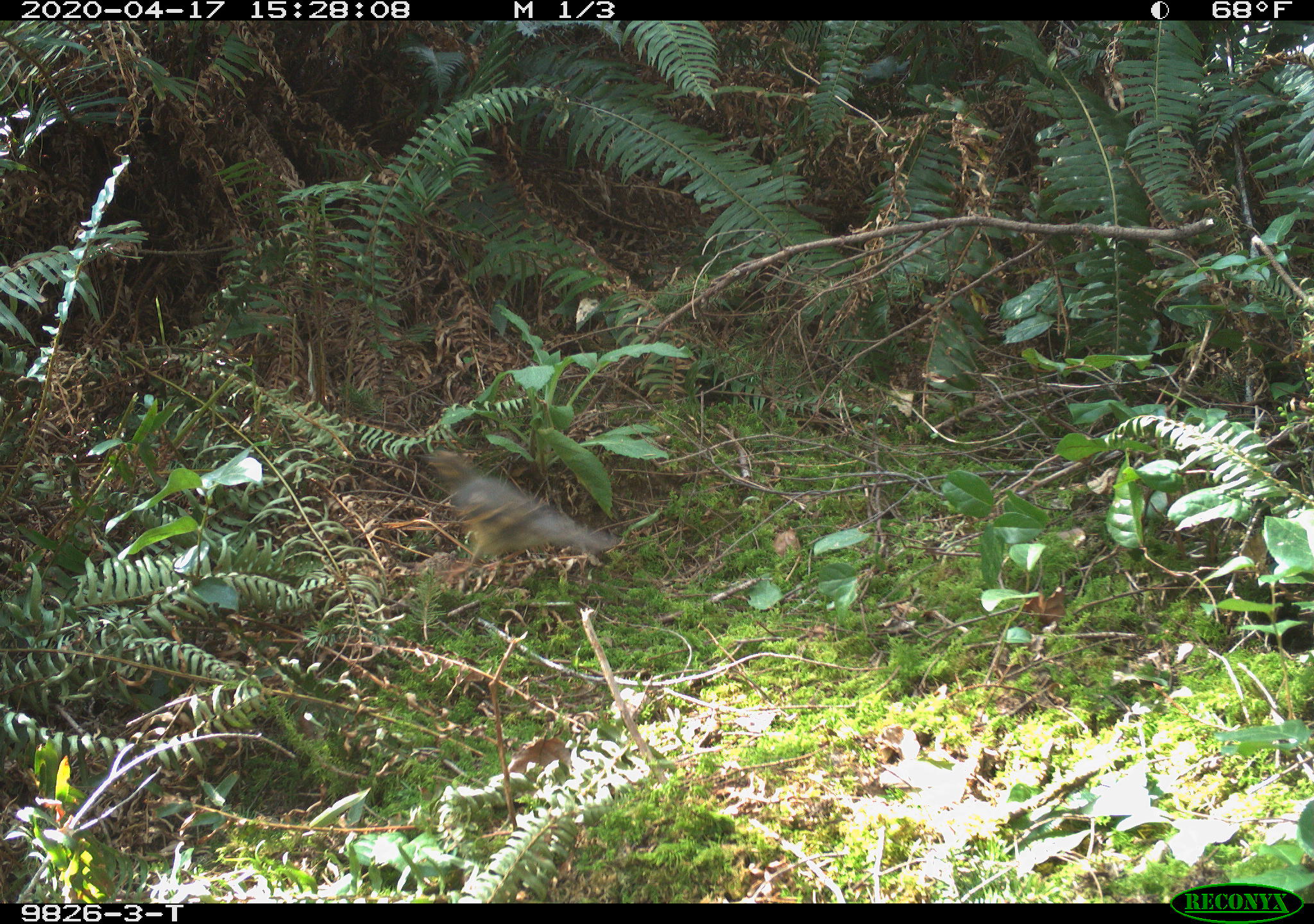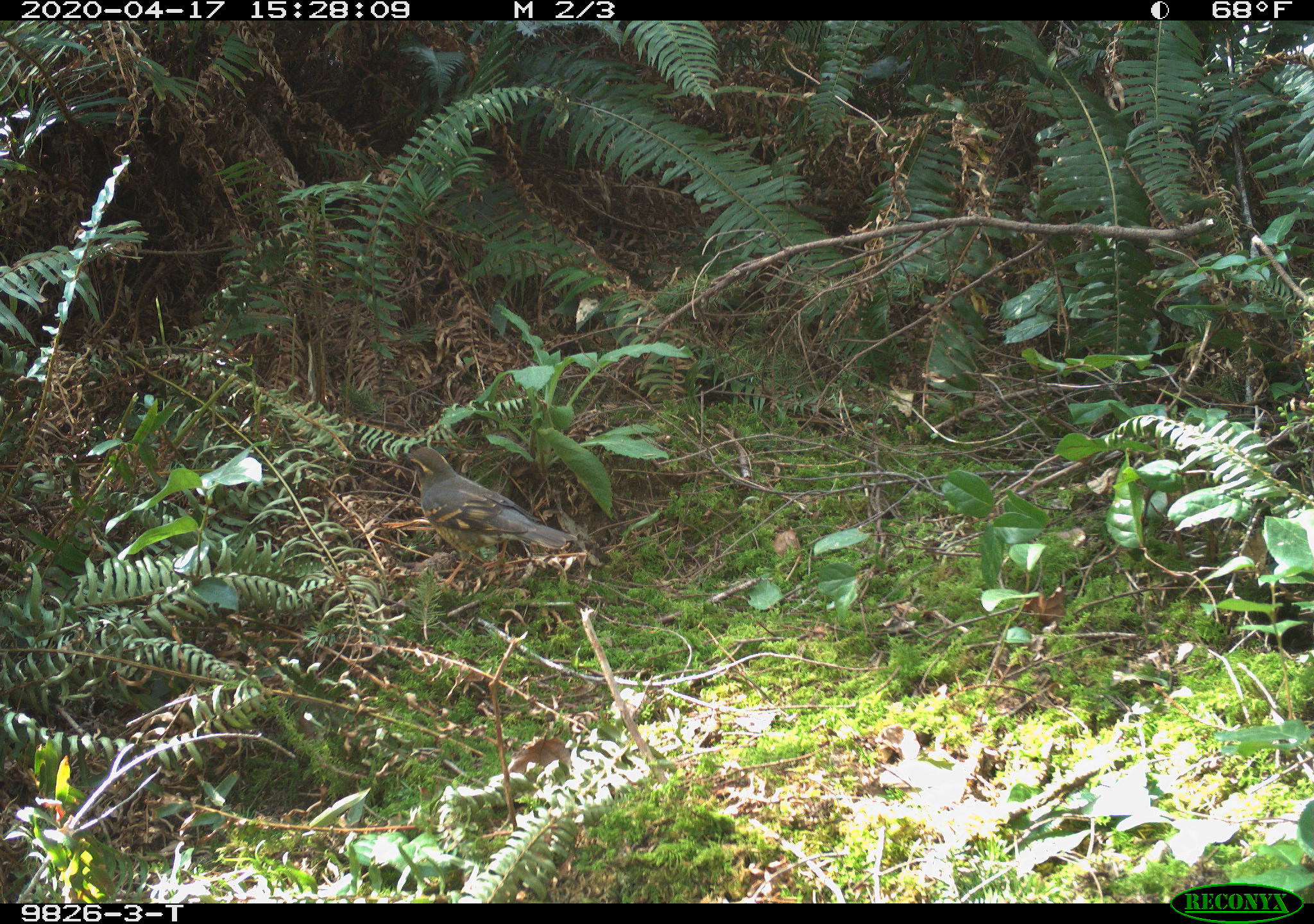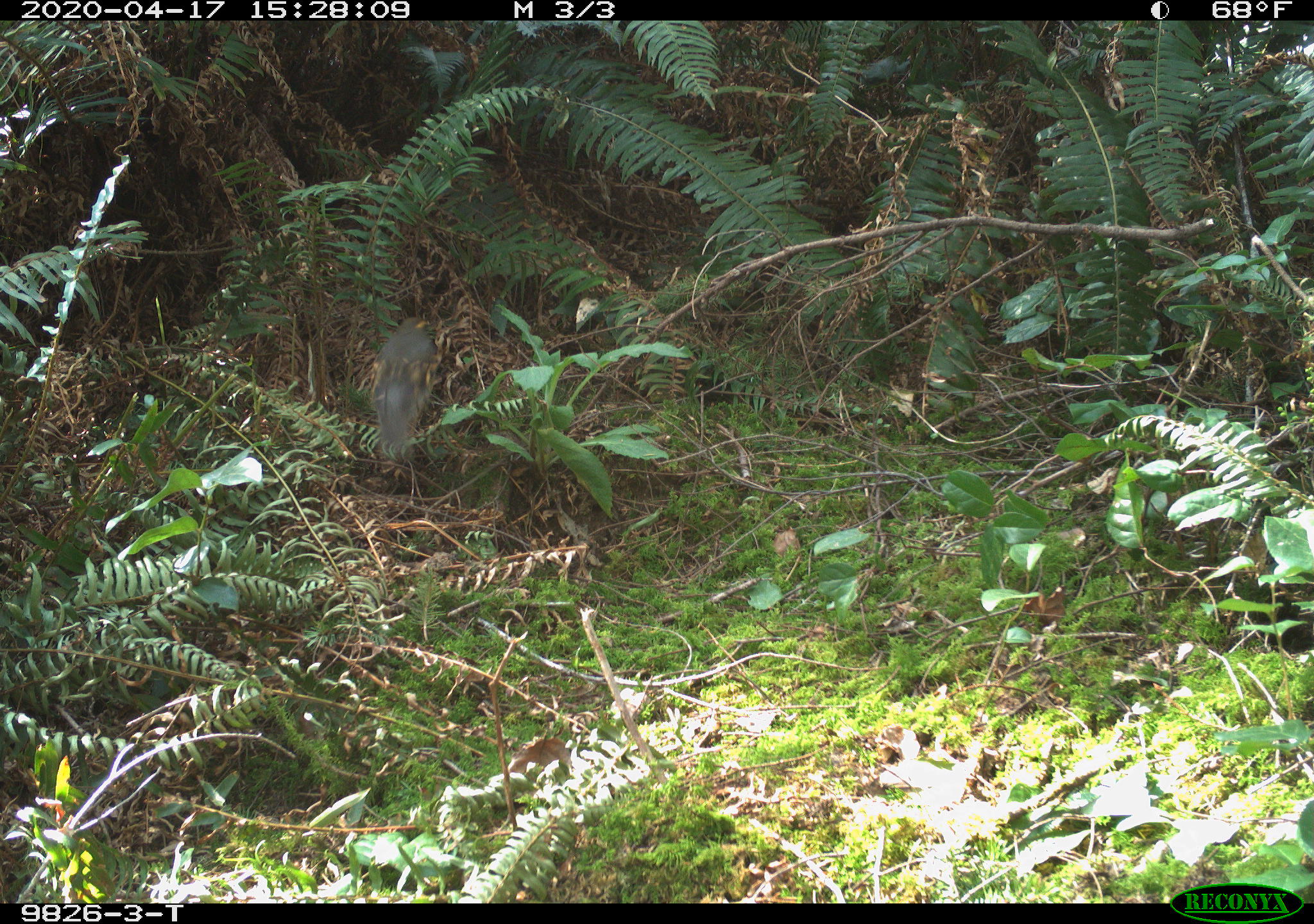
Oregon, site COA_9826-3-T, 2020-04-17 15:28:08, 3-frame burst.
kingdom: Animalia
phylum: Chordata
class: Aves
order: Passeriformes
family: Turdidae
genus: Ixoreus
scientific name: Ixoreus naevius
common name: varied thrush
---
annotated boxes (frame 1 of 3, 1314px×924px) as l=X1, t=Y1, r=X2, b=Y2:
varied thrush: l=413, t=445, r=587, b=572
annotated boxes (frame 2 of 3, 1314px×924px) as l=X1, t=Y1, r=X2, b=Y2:
varied thrush: l=400, t=442, r=566, b=588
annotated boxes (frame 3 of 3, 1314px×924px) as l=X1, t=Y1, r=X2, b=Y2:
varied thrush: l=365, t=304, r=440, b=457